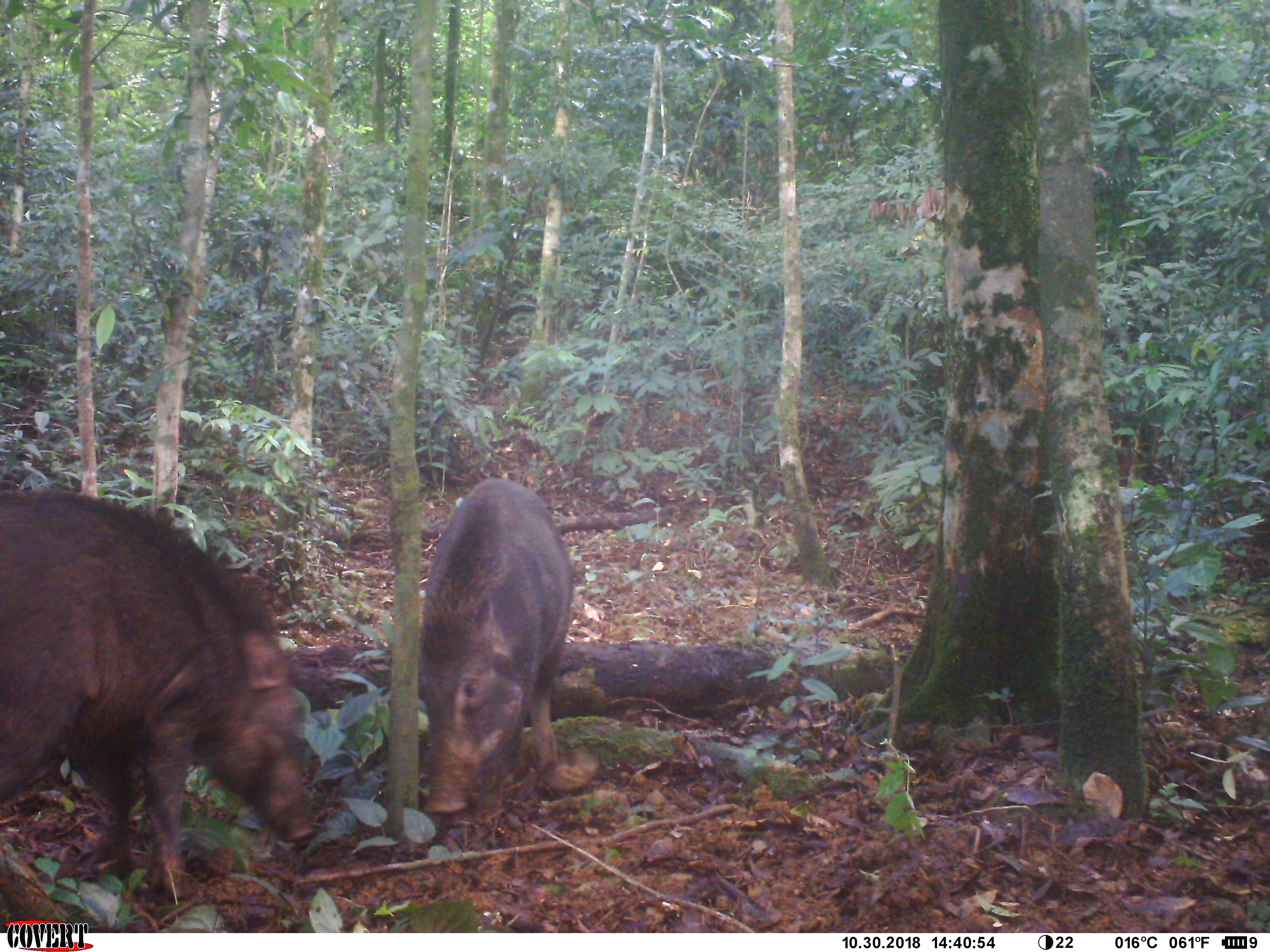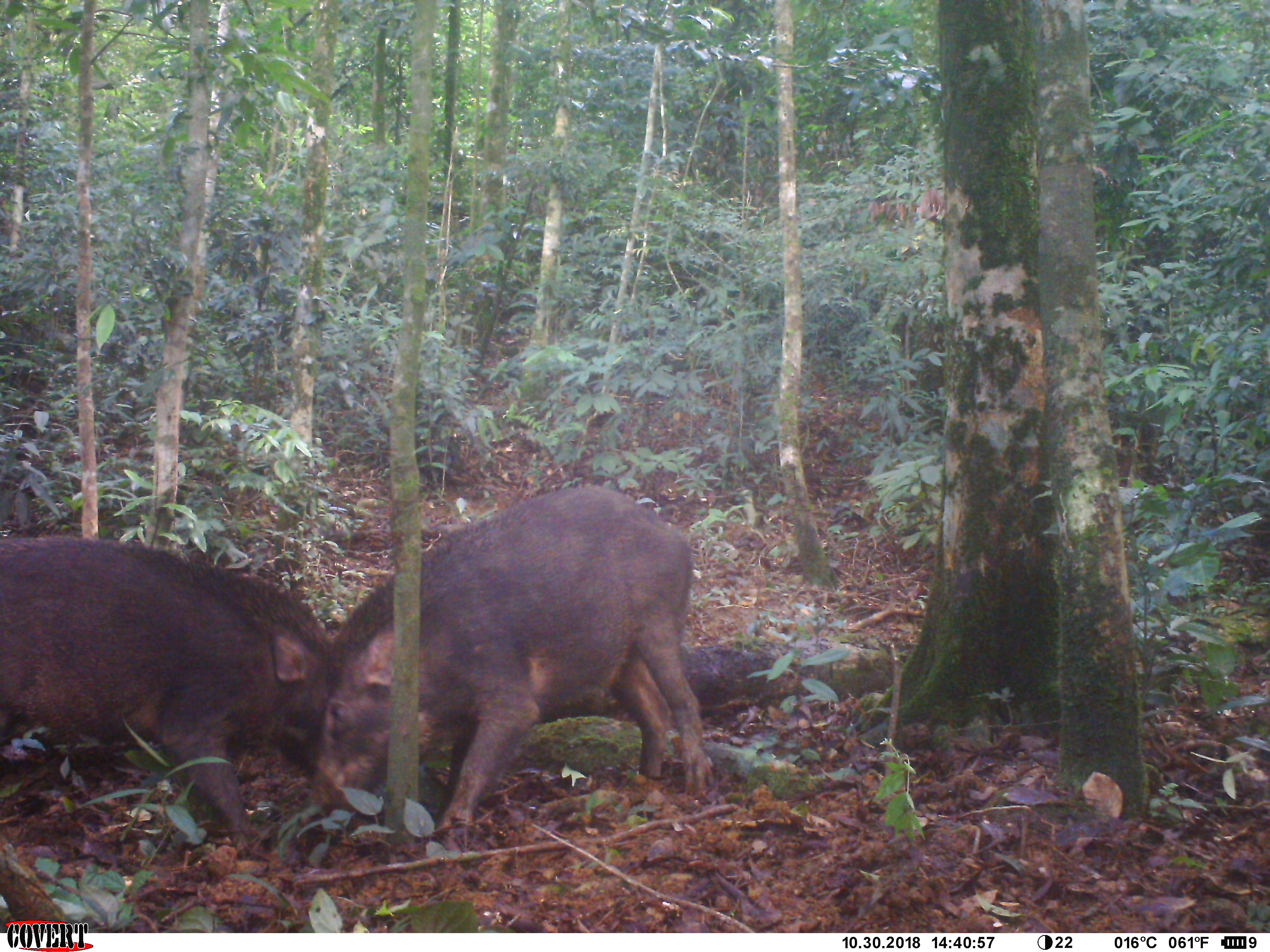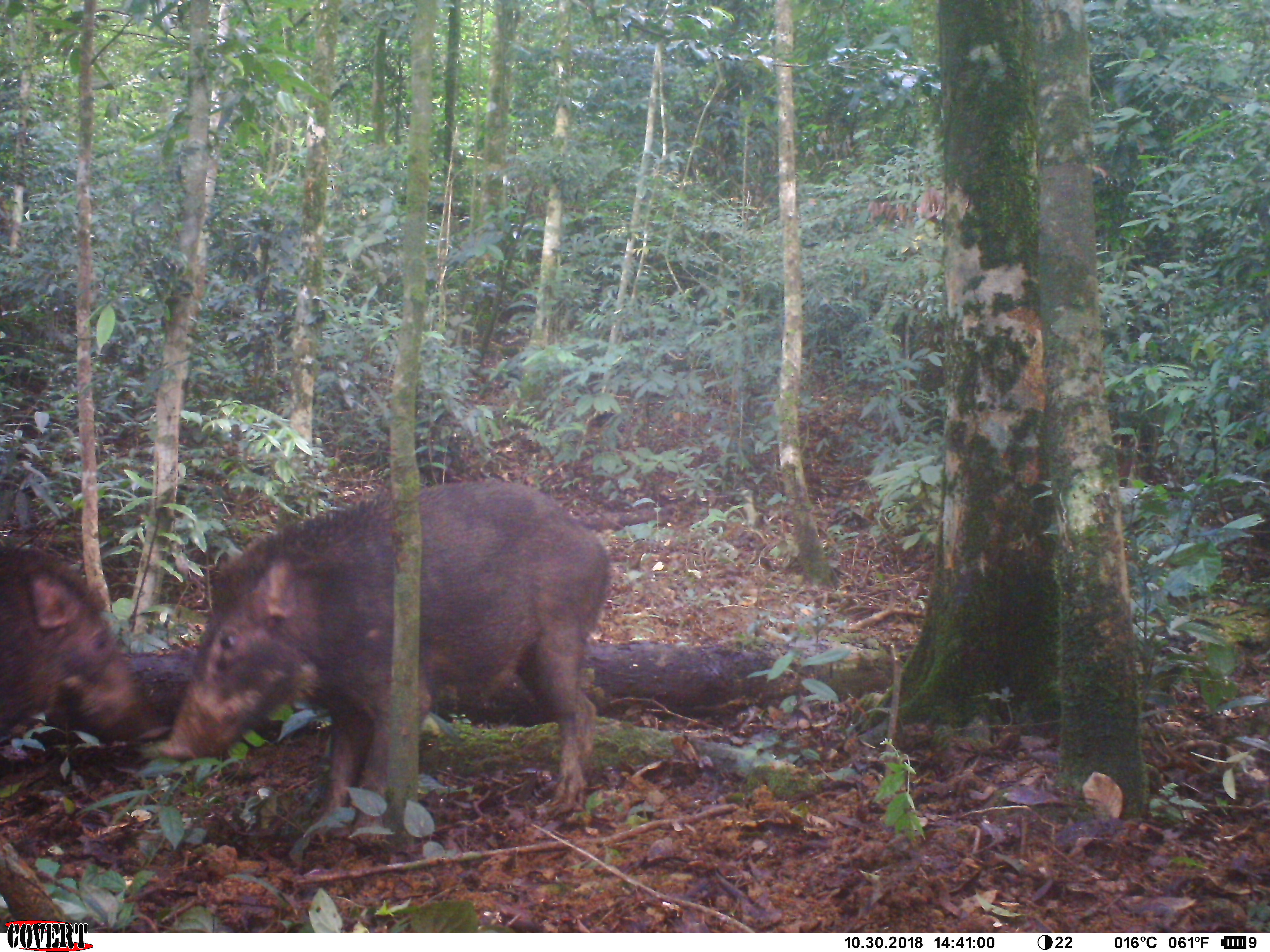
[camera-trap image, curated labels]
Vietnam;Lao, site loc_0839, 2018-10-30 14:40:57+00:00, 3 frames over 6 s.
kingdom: Animalia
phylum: Chordata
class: Mammalia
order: Artiodactyla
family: Suidae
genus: Sus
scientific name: Sus scrofa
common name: eurasian wild pig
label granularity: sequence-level